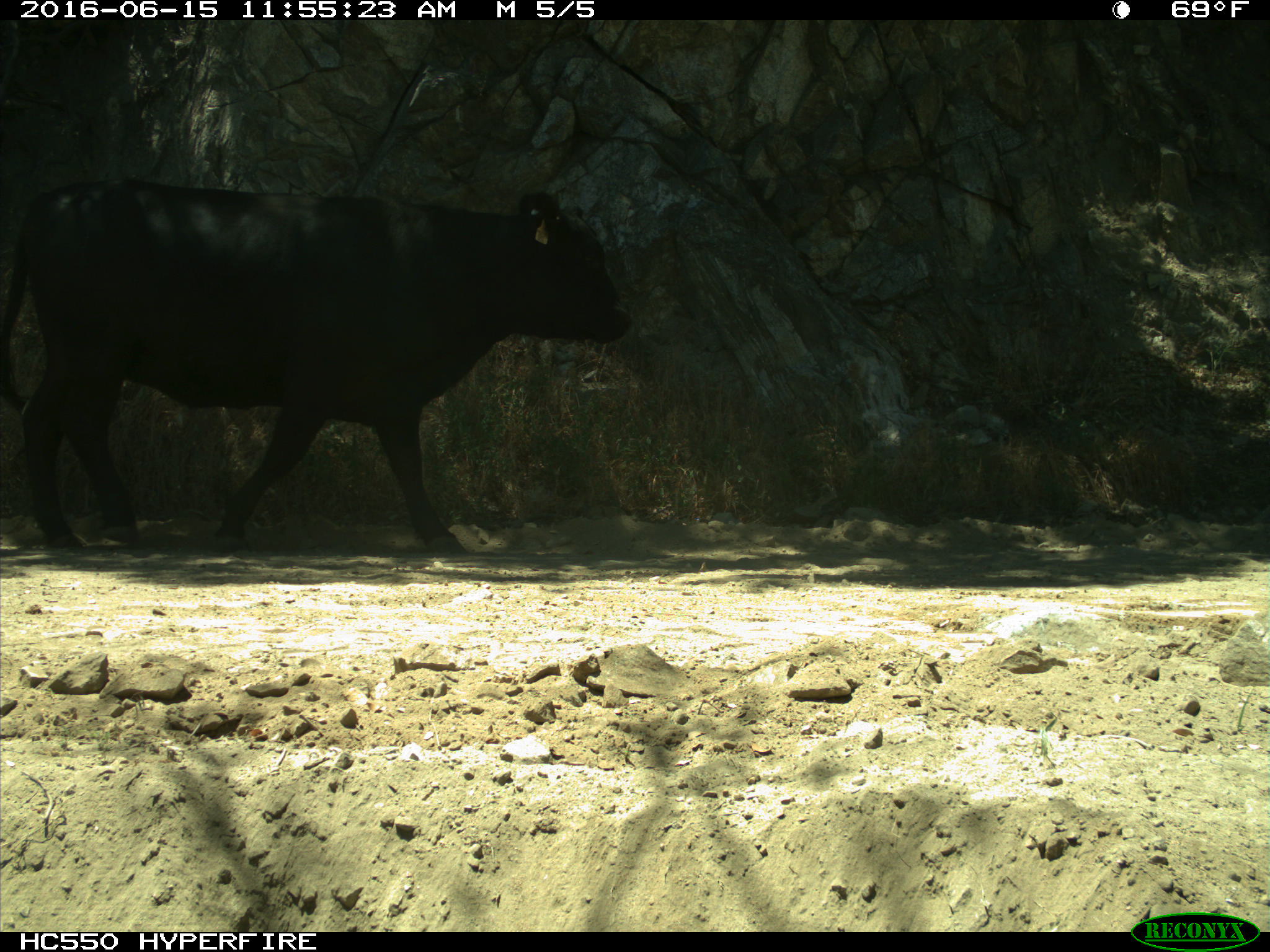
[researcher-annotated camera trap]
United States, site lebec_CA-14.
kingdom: Animalia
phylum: Chordata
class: Mammalia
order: Artiodactyla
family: Bovidae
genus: Bos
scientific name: Bos taurus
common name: domestic cow